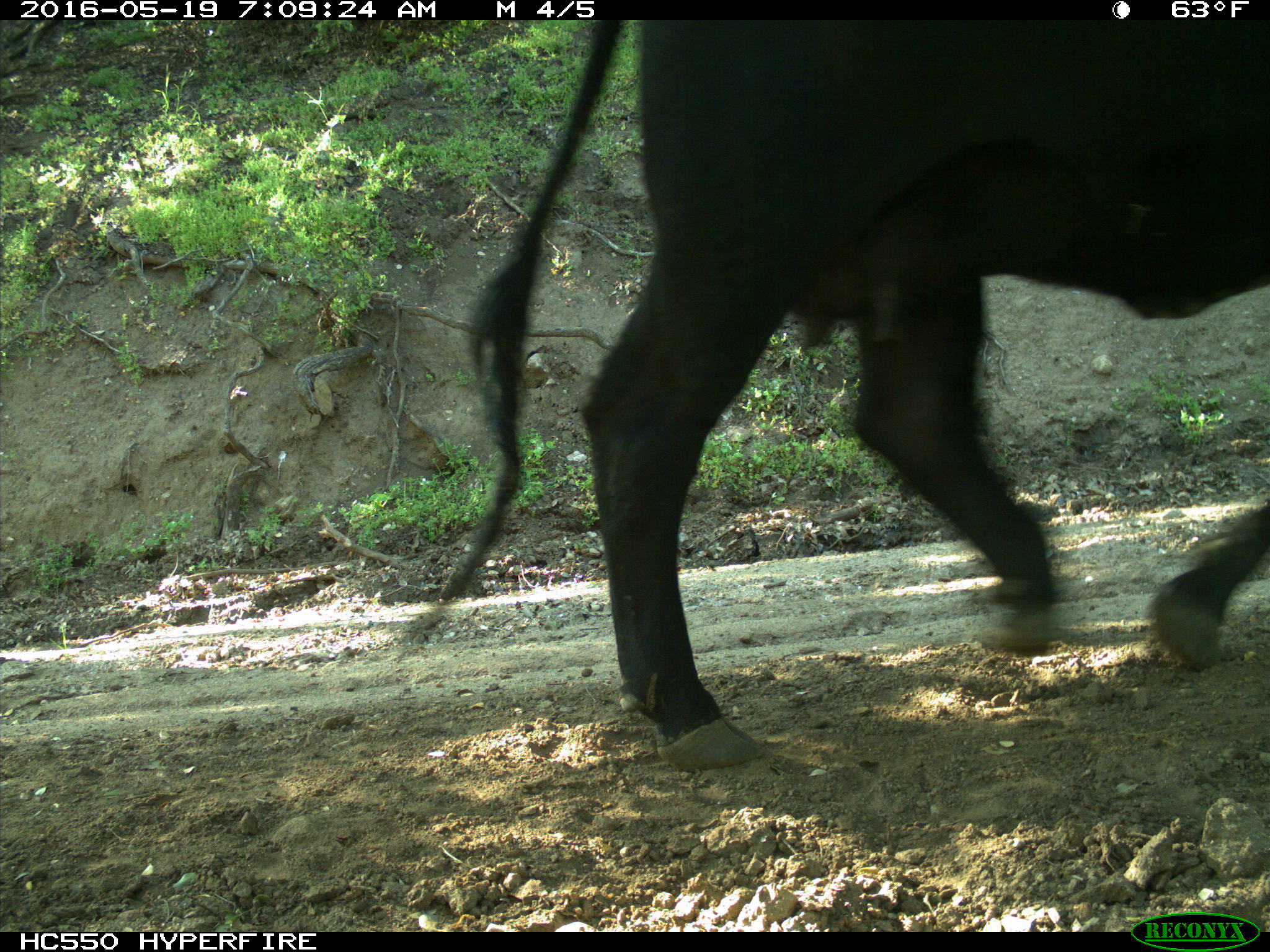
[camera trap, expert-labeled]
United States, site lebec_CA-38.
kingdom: Animalia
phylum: Chordata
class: Mammalia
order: Artiodactyla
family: Bovidae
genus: Bos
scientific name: Bos taurus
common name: domestic cow